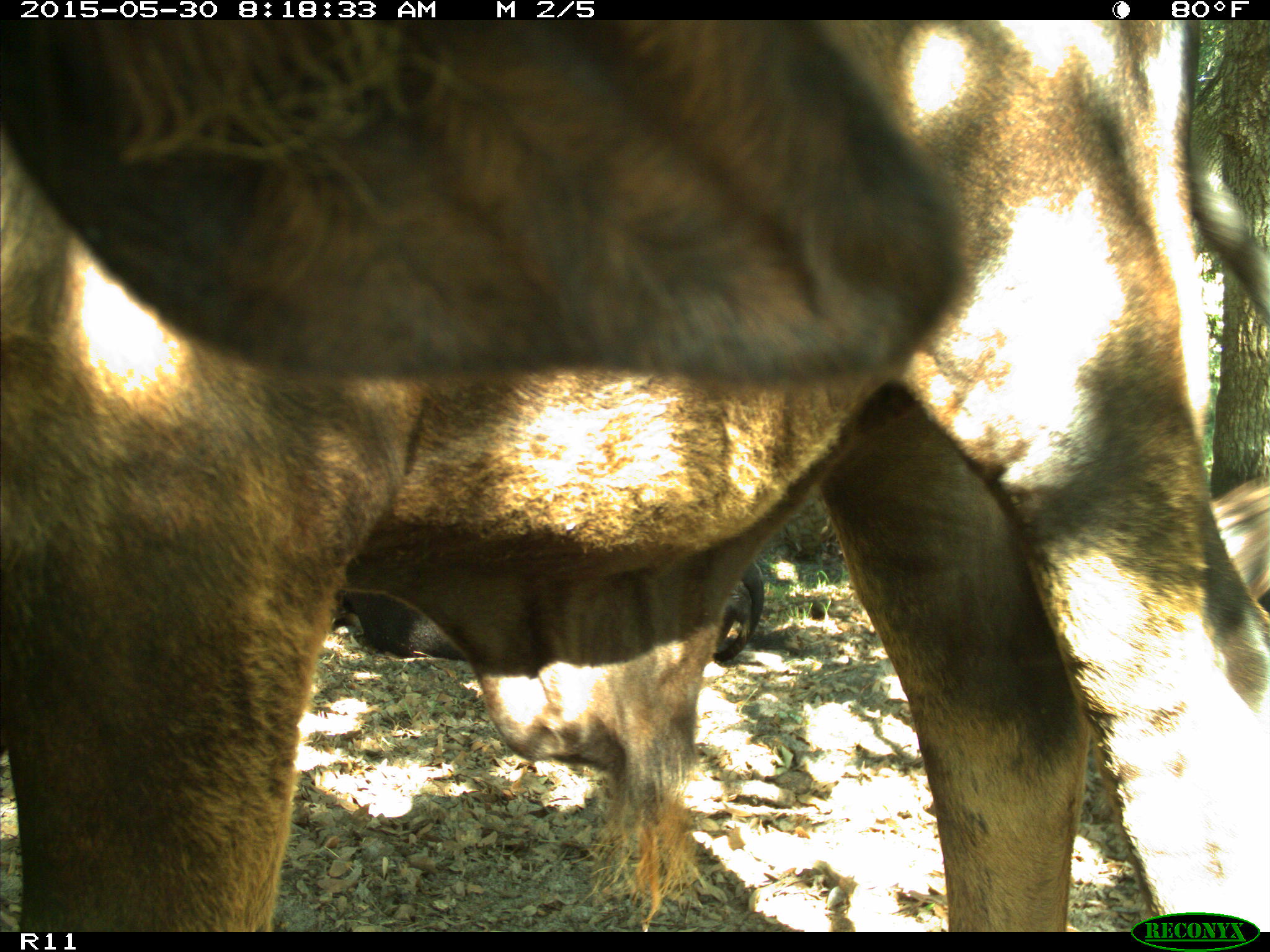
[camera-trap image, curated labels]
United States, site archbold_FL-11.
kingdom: Animalia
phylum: Chordata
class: Mammalia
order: Artiodactyla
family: Bovidae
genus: Bos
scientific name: Bos taurus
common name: domestic cow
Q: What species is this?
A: Bos taurus (domestic cow).